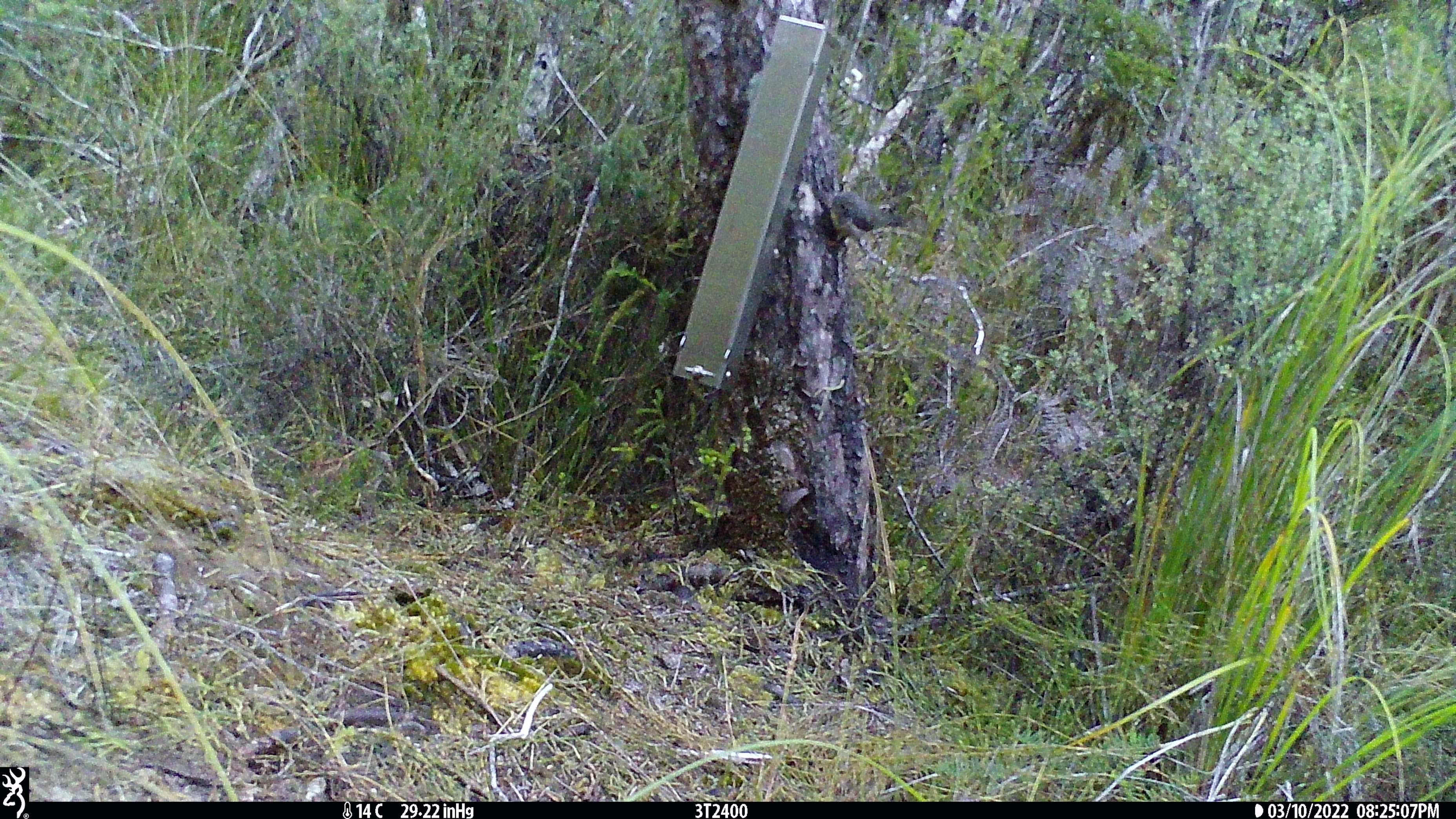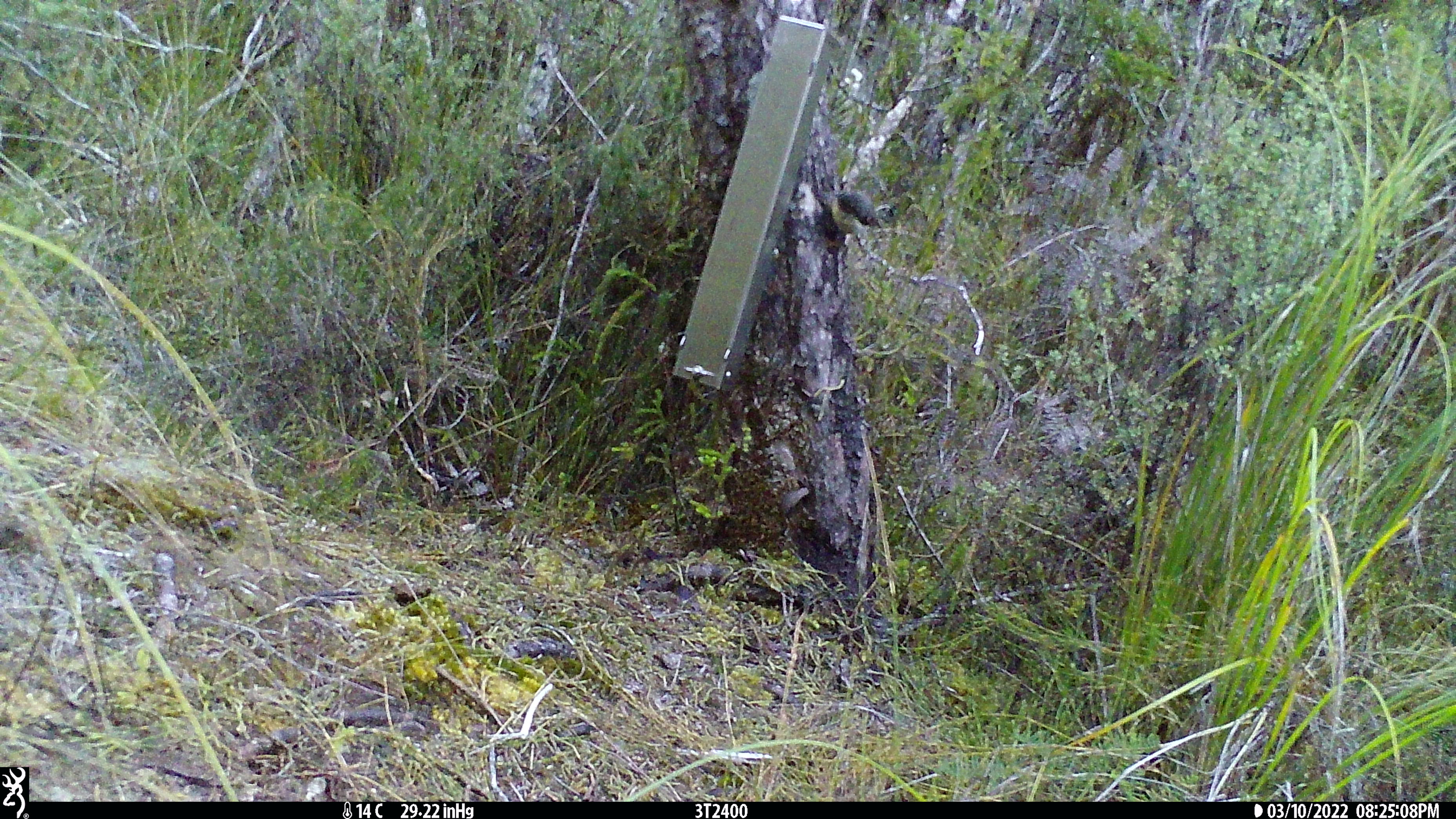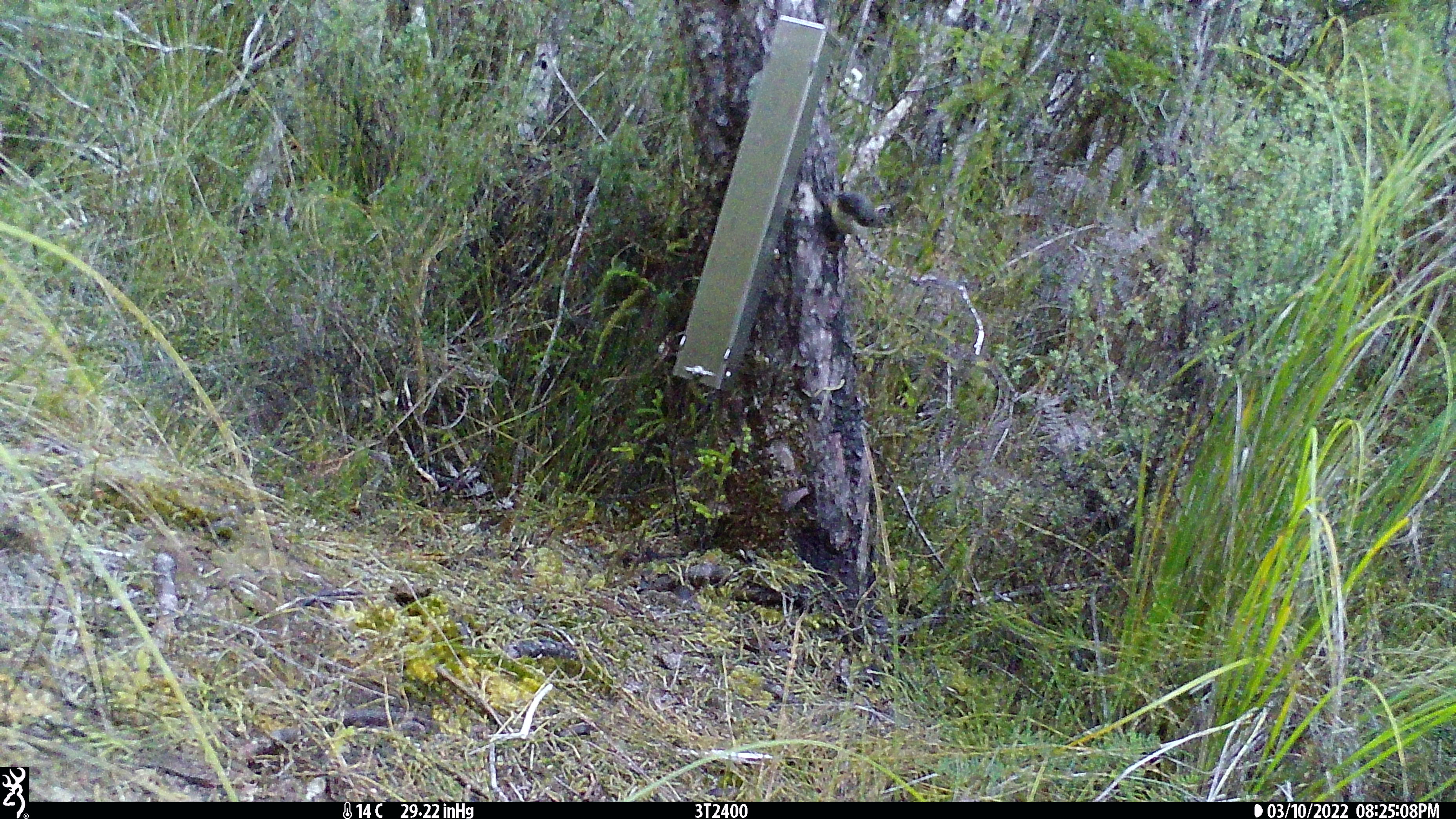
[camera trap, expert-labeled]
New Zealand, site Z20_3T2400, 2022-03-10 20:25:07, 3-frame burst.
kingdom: Animalia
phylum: Chordata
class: Aves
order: Passeriformes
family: Petroicidae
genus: Petroica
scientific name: Petroica macrocephala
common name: tomtit